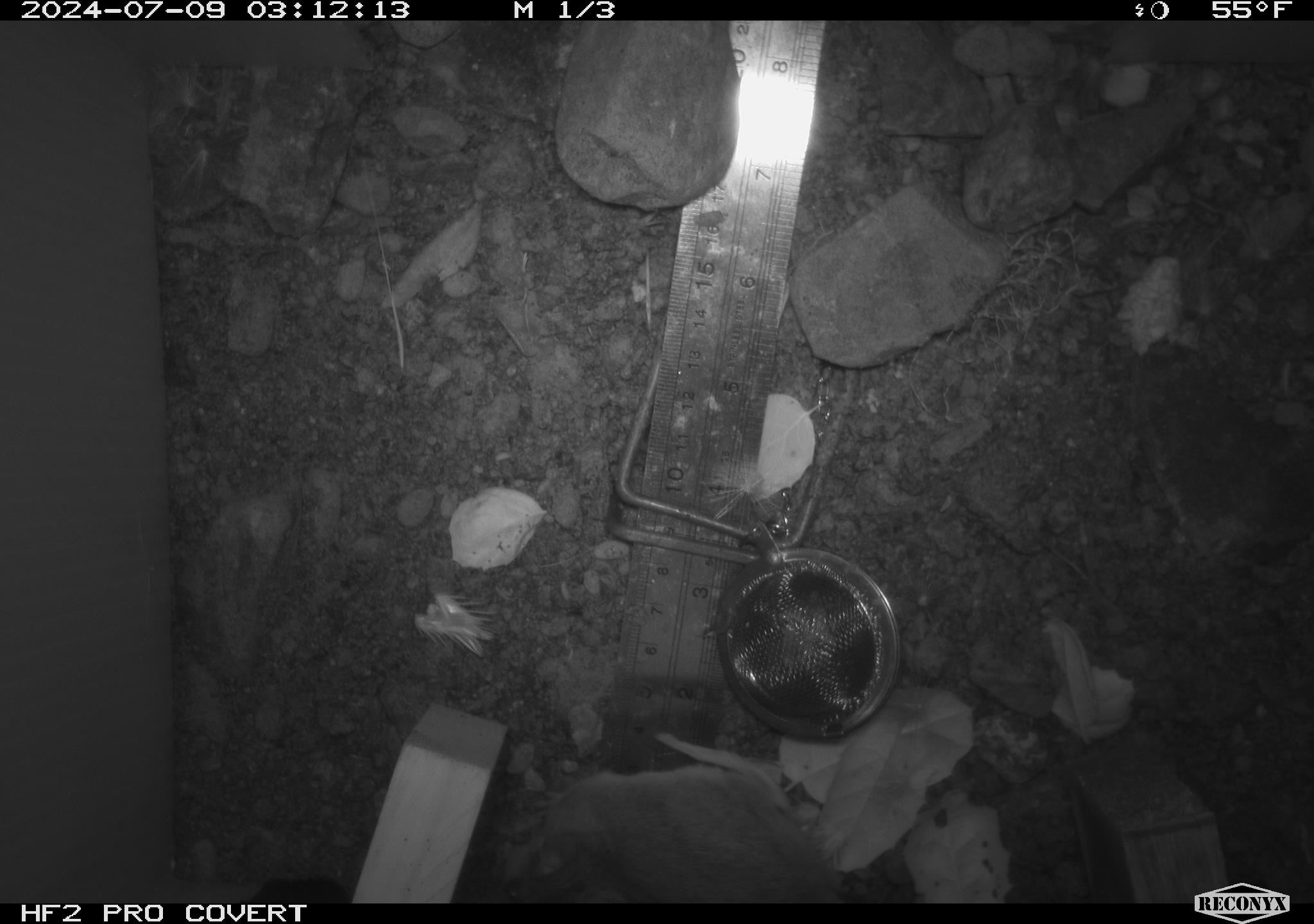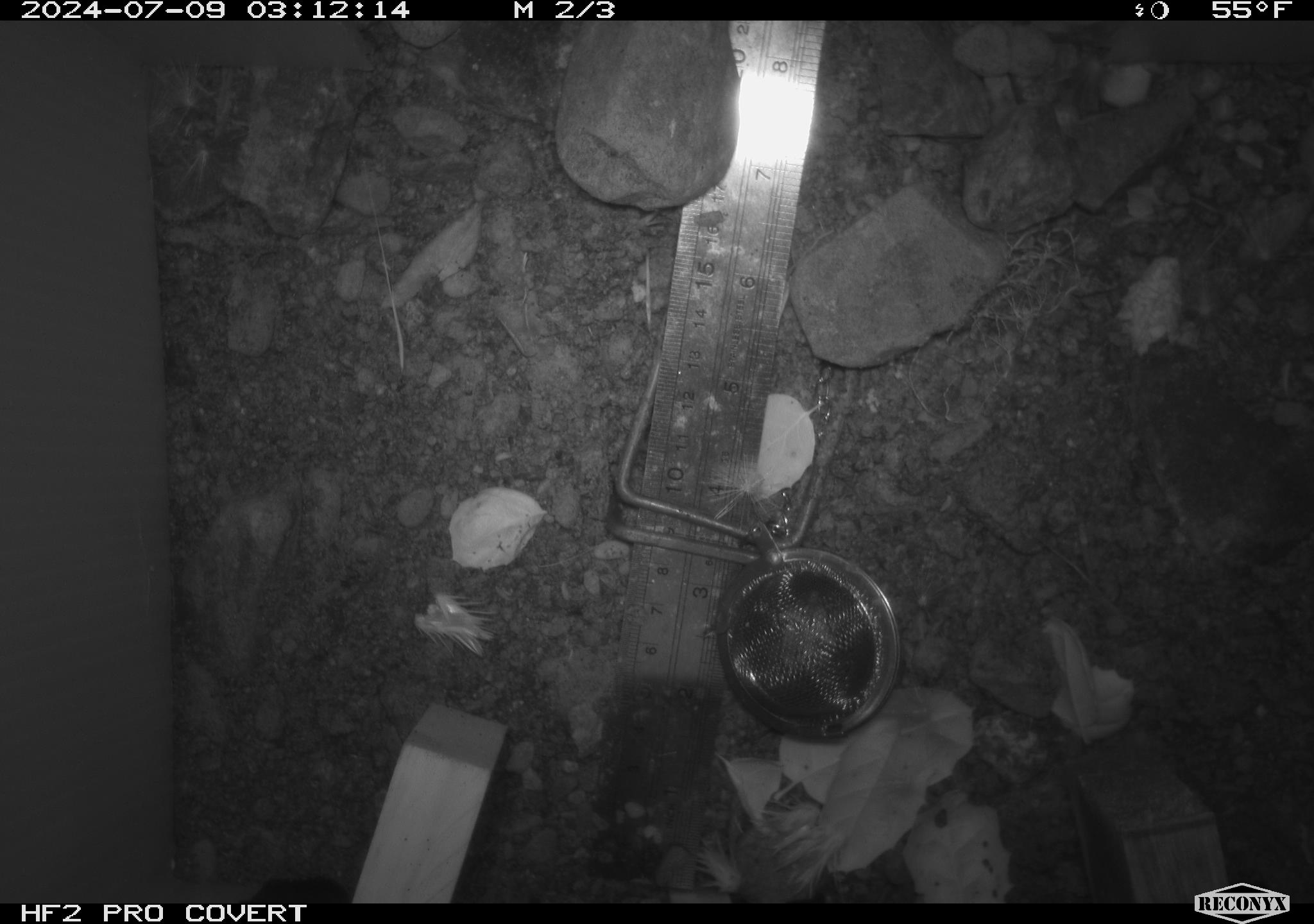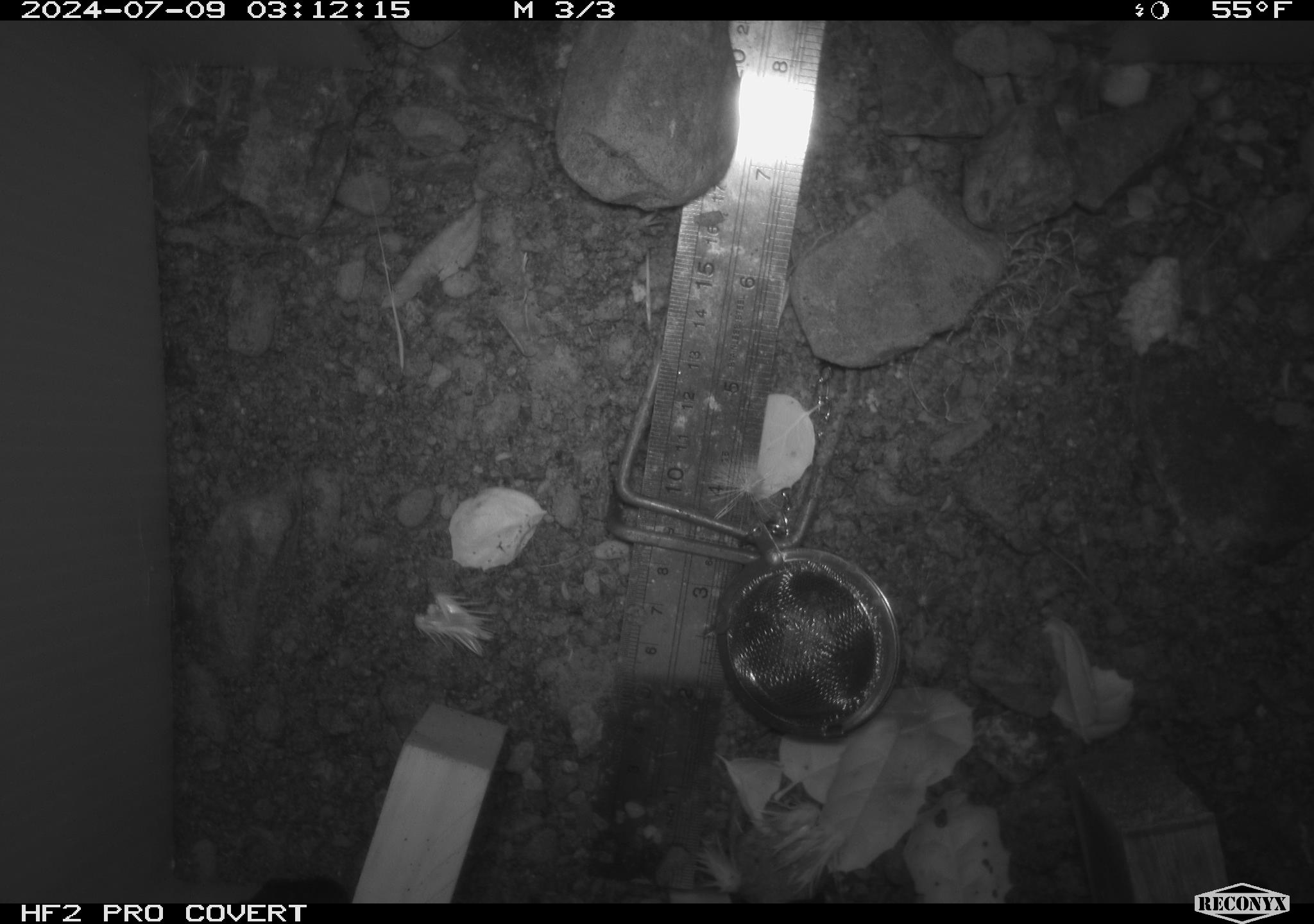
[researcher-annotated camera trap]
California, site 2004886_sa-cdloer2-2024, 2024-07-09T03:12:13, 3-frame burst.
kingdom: Animalia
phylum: Chordata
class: Mammalia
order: Rodentia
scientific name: Rodentia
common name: mouse species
Mouse species (Rodentia).